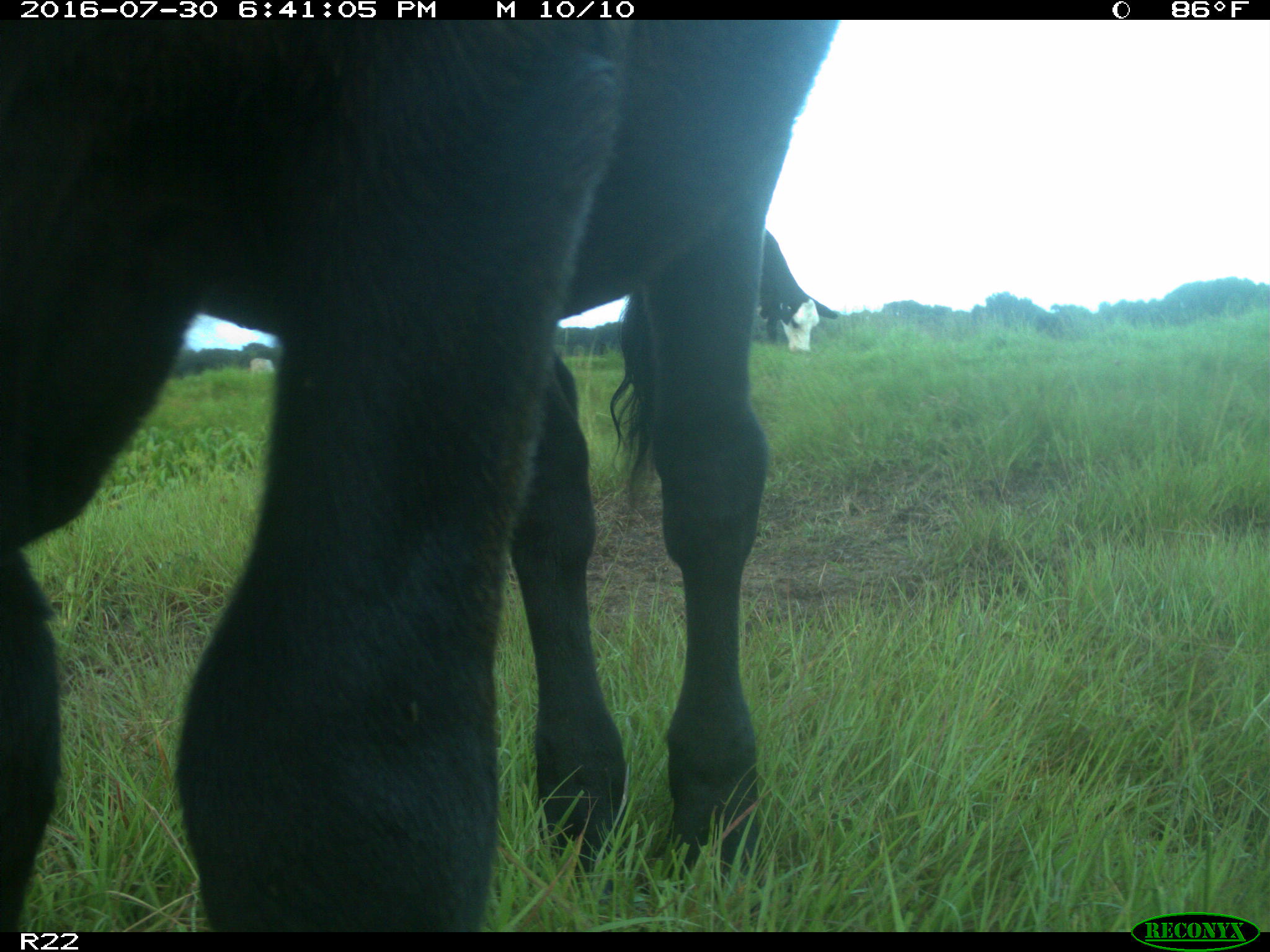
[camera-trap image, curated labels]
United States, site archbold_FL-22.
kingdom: Animalia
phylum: Chordata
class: Mammalia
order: Artiodactyla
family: Bovidae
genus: Bos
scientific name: Bos taurus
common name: domestic cow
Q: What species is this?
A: Bos taurus (domestic cow).